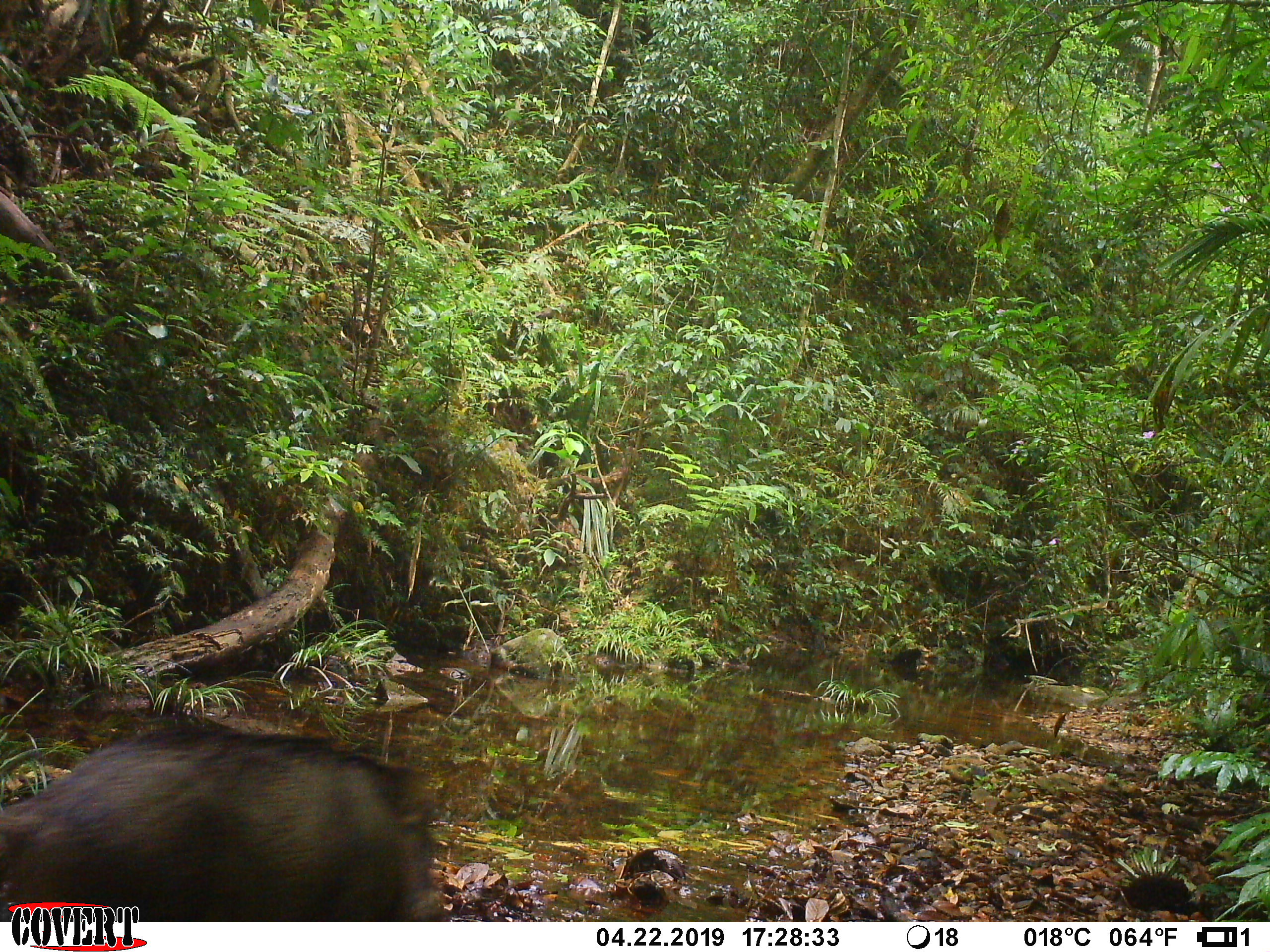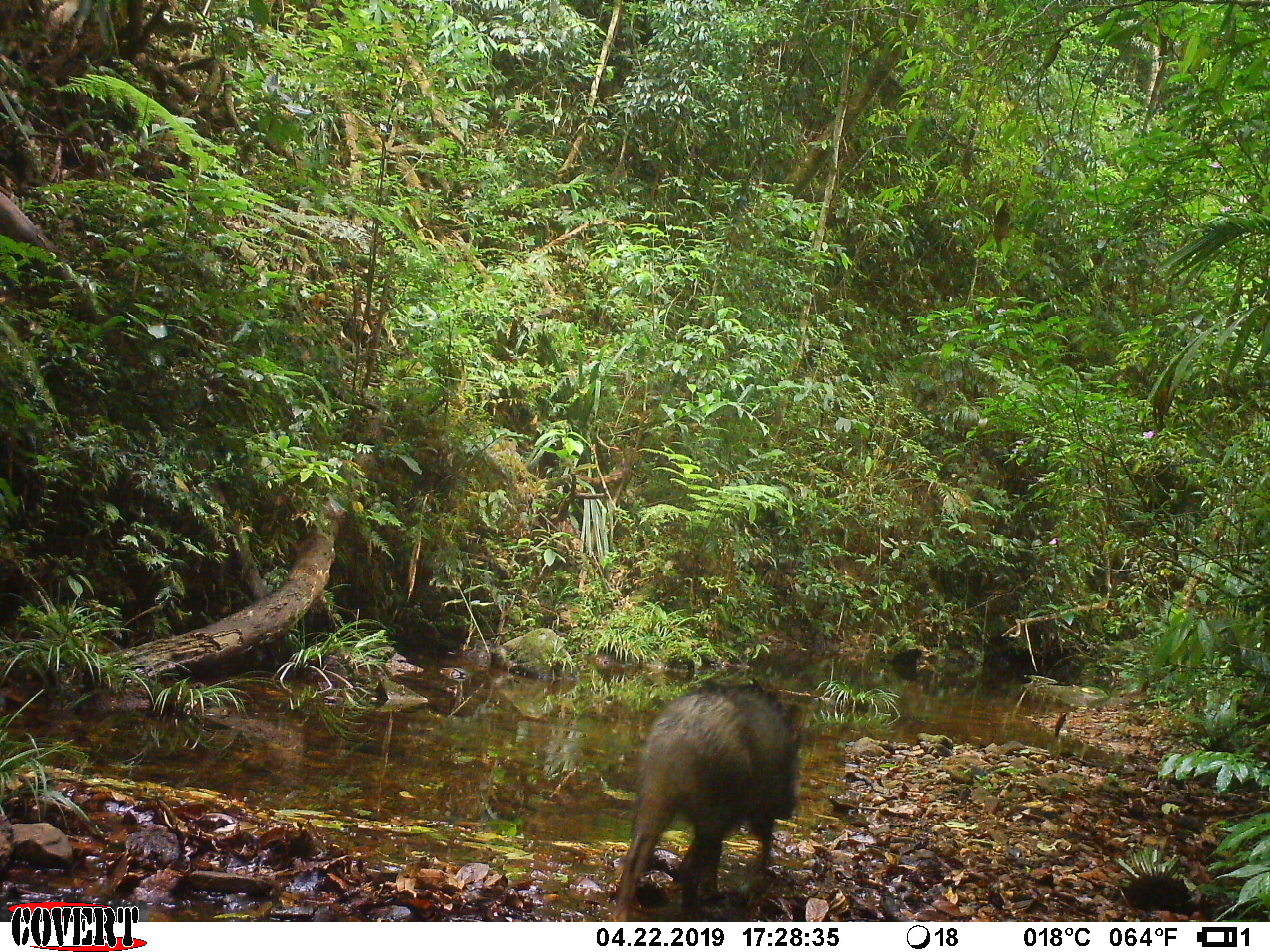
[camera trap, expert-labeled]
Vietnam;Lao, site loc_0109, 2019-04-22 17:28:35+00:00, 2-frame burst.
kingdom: Animalia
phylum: Chordata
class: Mammalia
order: Artiodactyla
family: Suidae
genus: Sus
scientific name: Sus scrofa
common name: eurasian wild pig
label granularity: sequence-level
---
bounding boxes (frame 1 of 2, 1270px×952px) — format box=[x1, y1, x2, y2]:
eurasian wild pig: box=[0, 714, 448, 922]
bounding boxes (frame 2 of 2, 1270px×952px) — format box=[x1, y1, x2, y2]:
eurasian wild pig: box=[611, 678, 803, 922]